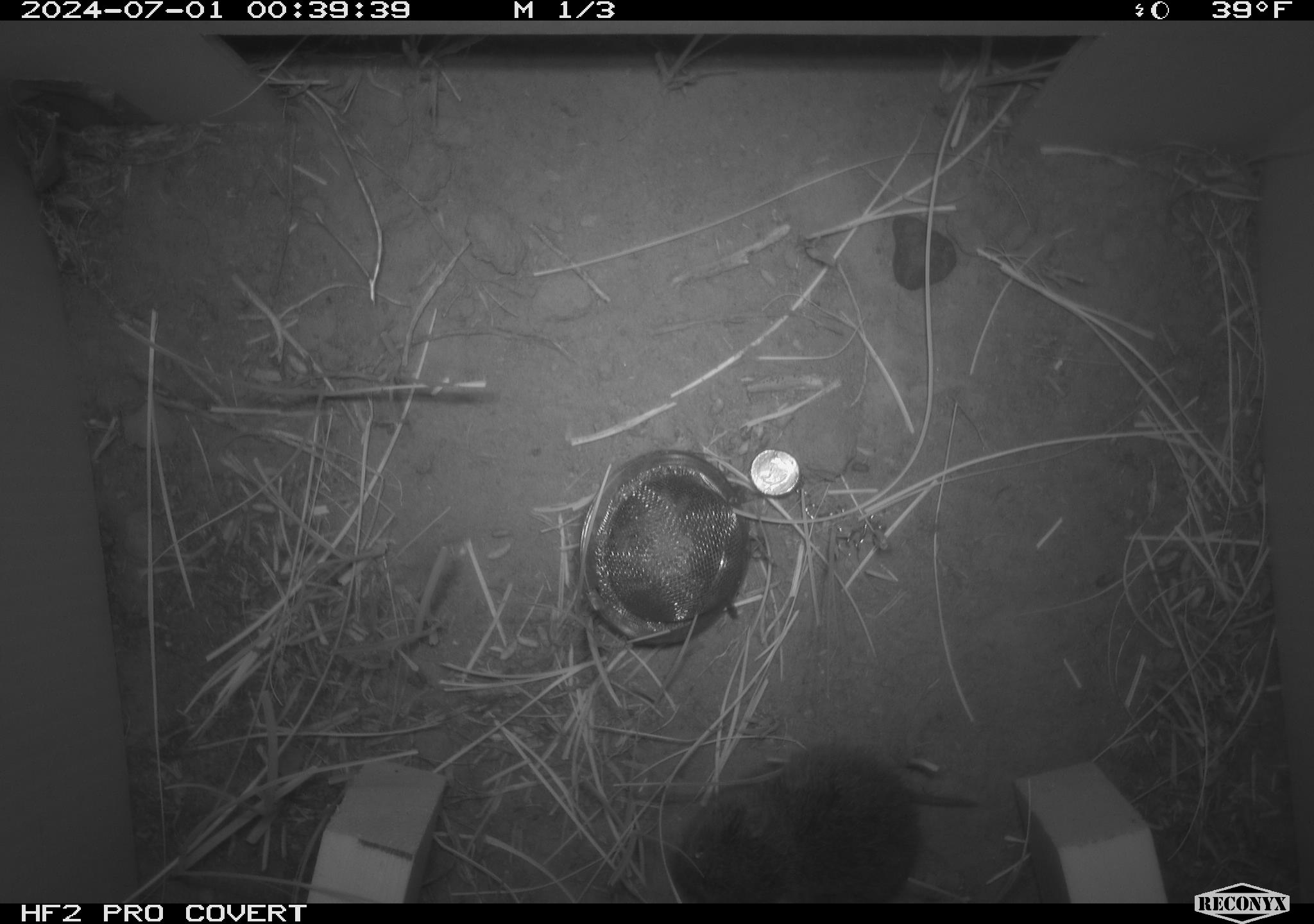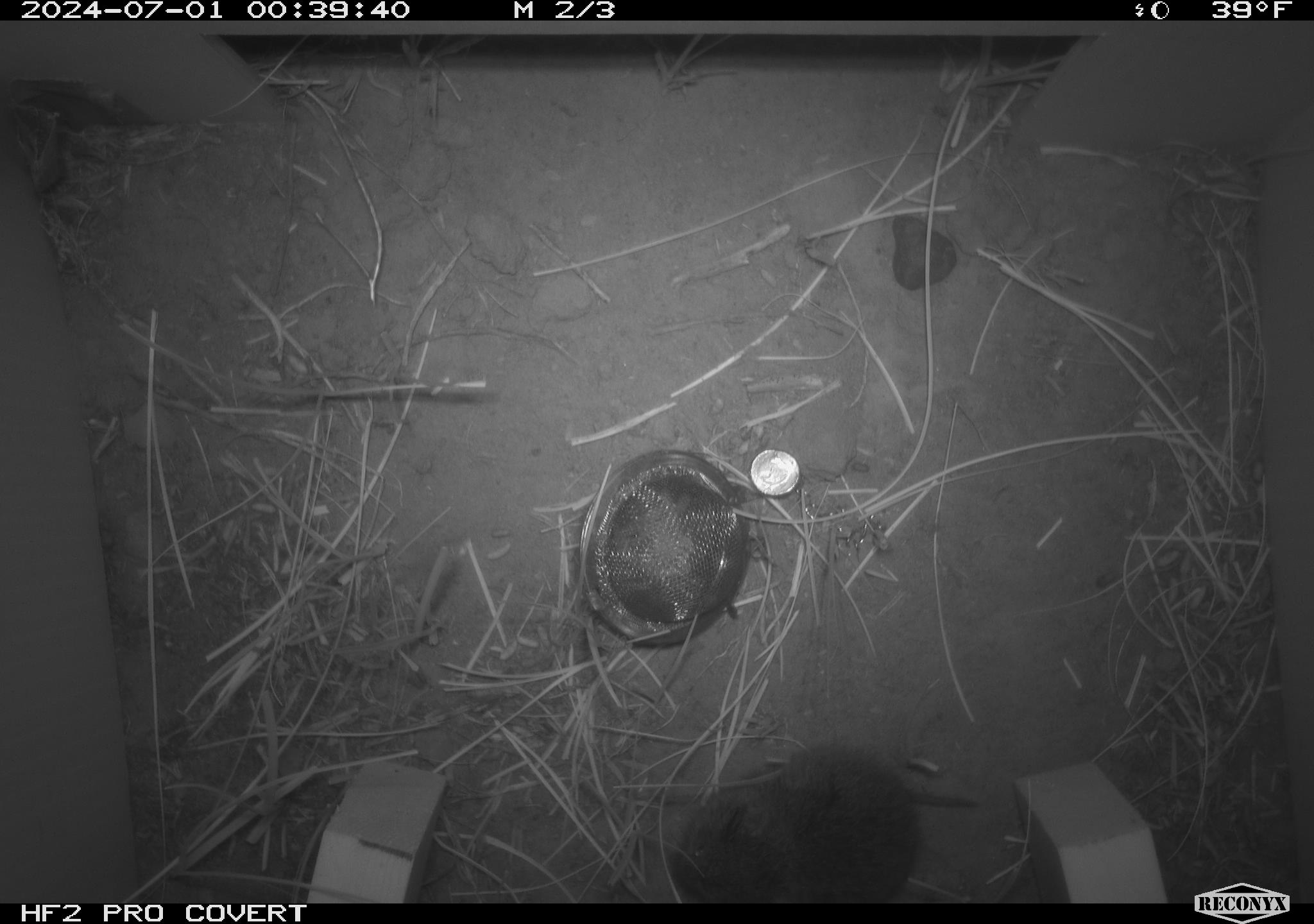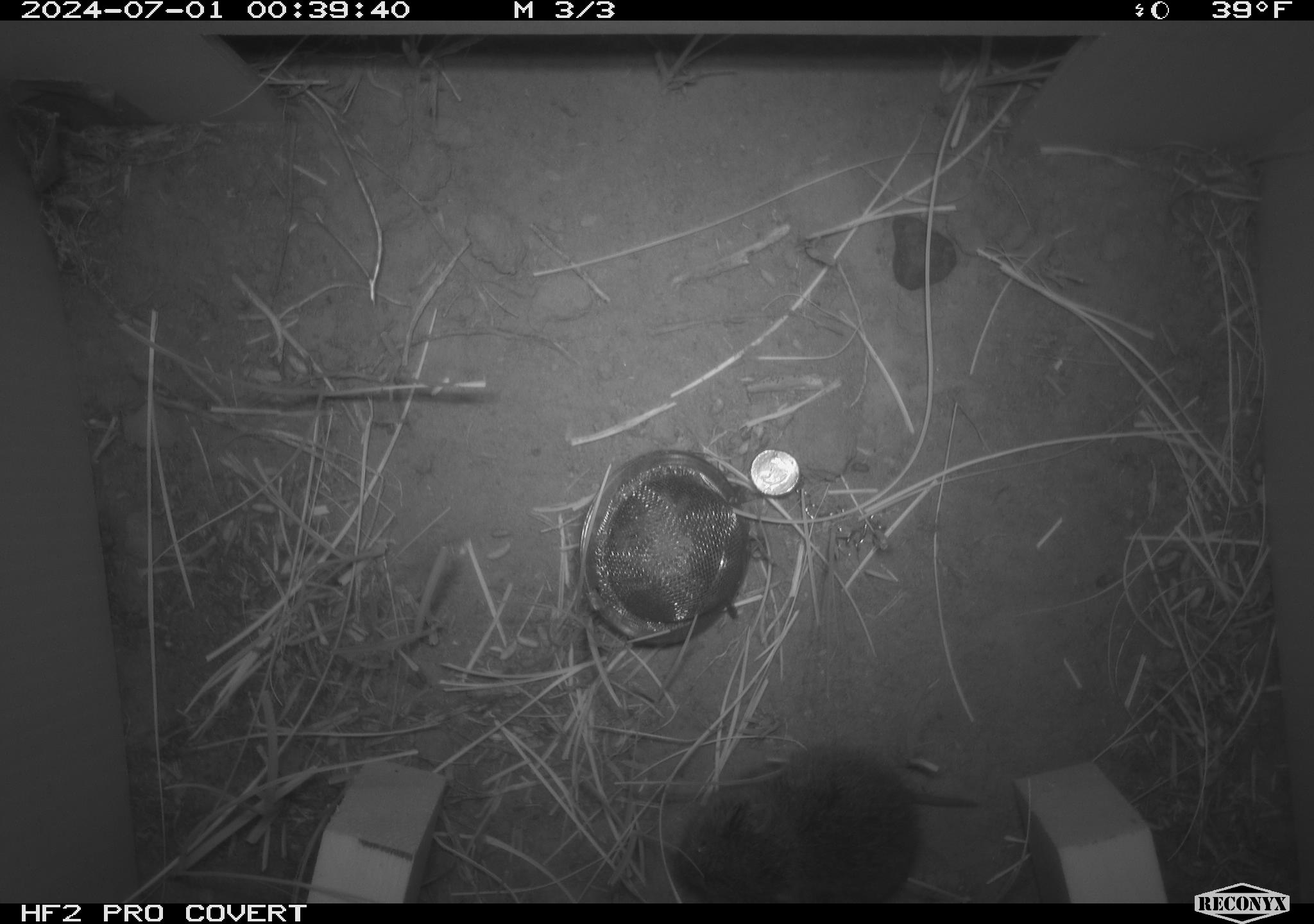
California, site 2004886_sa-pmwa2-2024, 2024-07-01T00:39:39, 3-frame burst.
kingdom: Animalia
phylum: Chordata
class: Mammalia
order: Rodentia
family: Cricetidae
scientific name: Arvicolinae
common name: voles, lemmings, and muskrats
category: arvicolinae subfamily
Arvicolinae subfamily (voles, lemmings, and muskrats) (Arvicolinae).